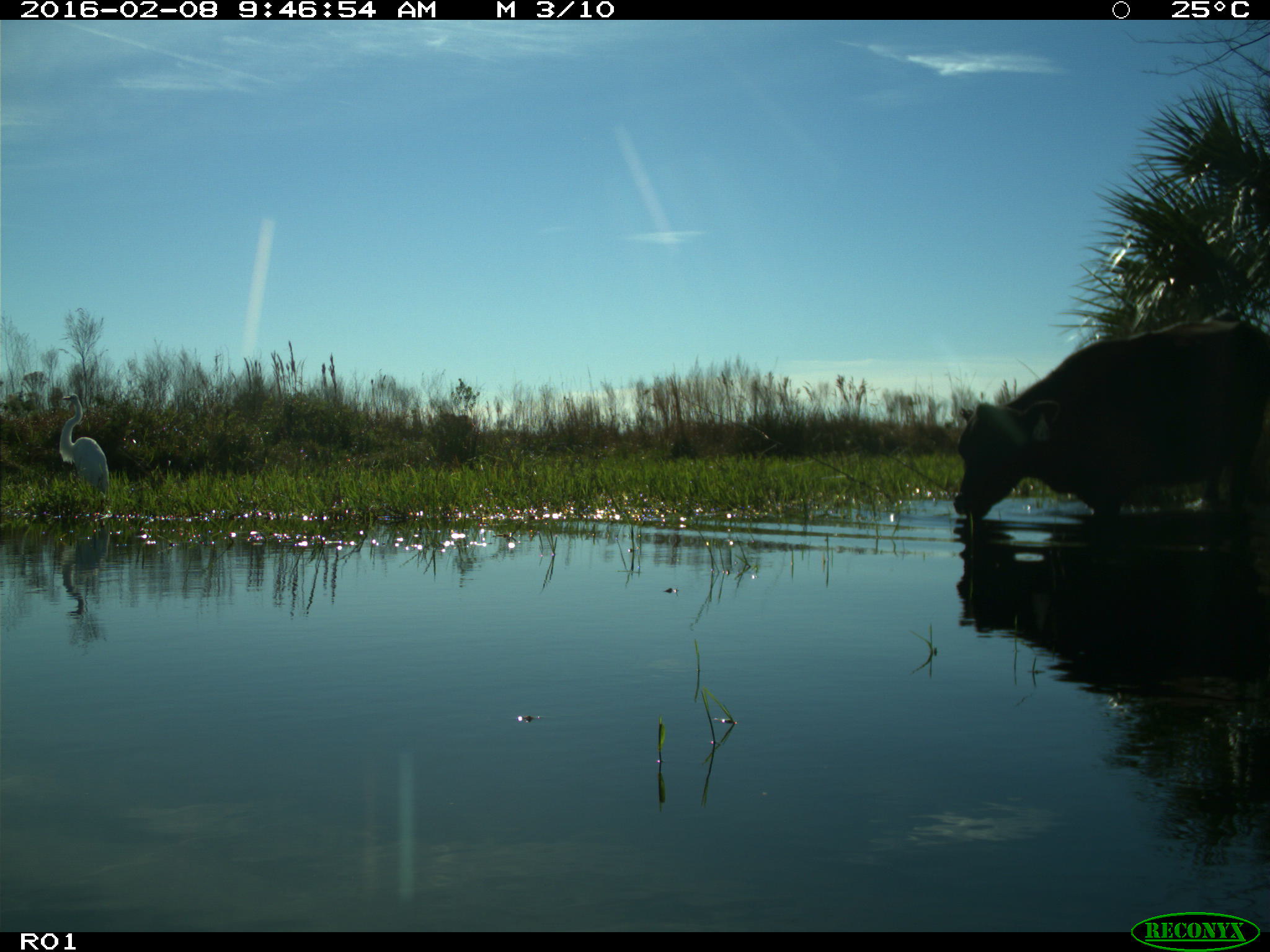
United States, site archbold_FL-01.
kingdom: Animalia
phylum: Chordata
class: Mammalia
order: Artiodactyla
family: Bovidae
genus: Bos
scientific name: Bos taurus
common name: domestic cow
Bos taurus (domestic cow).